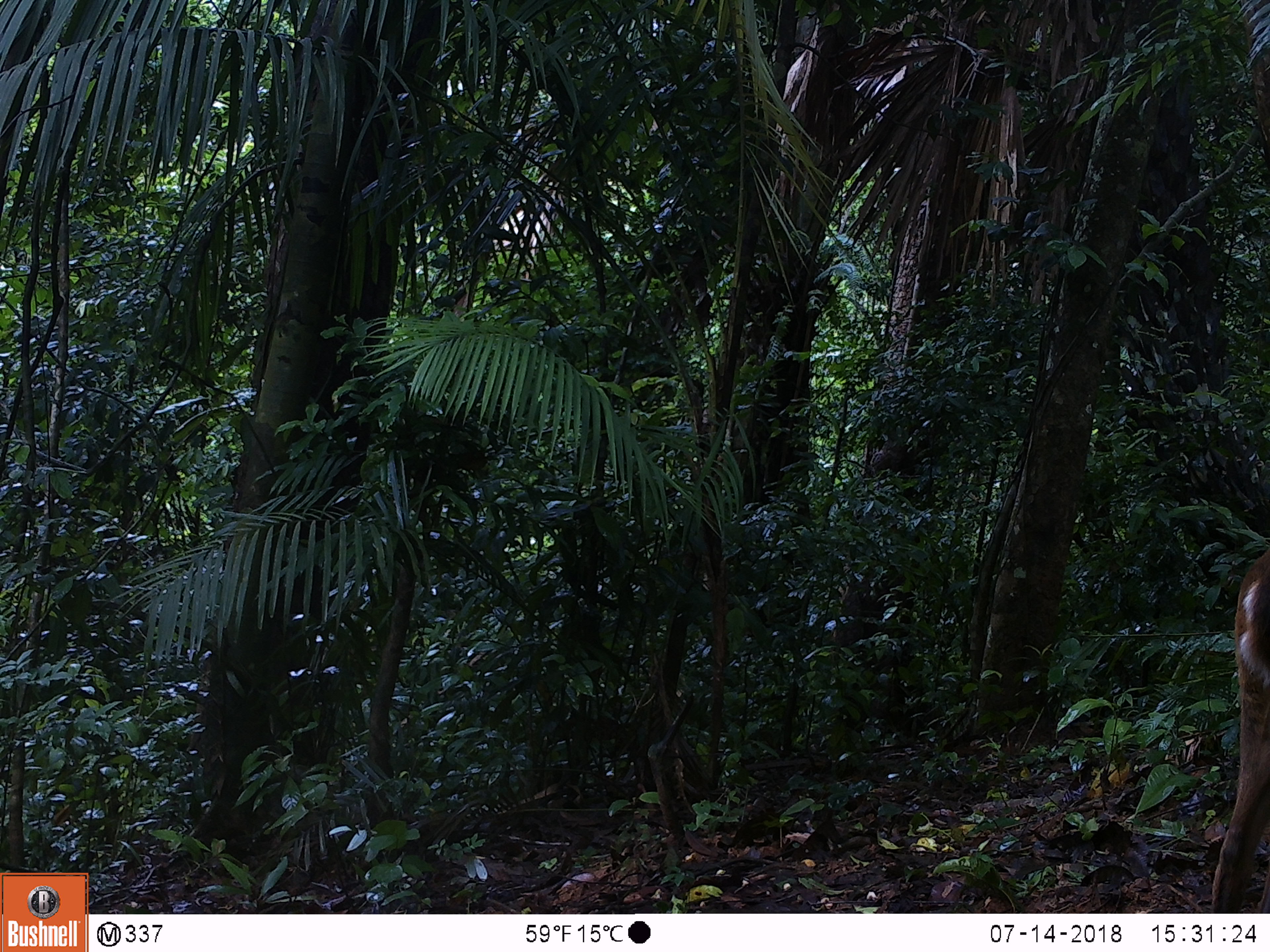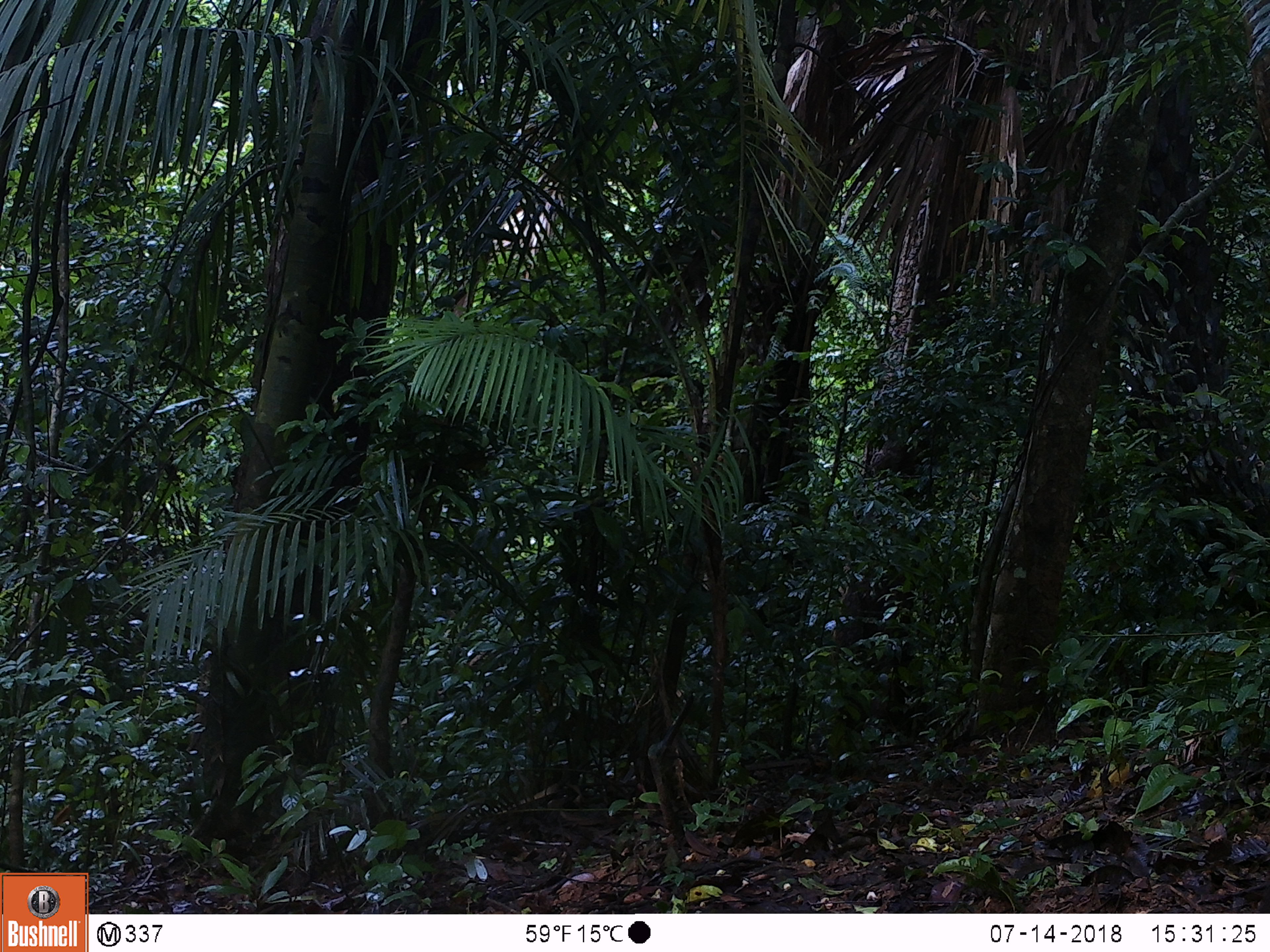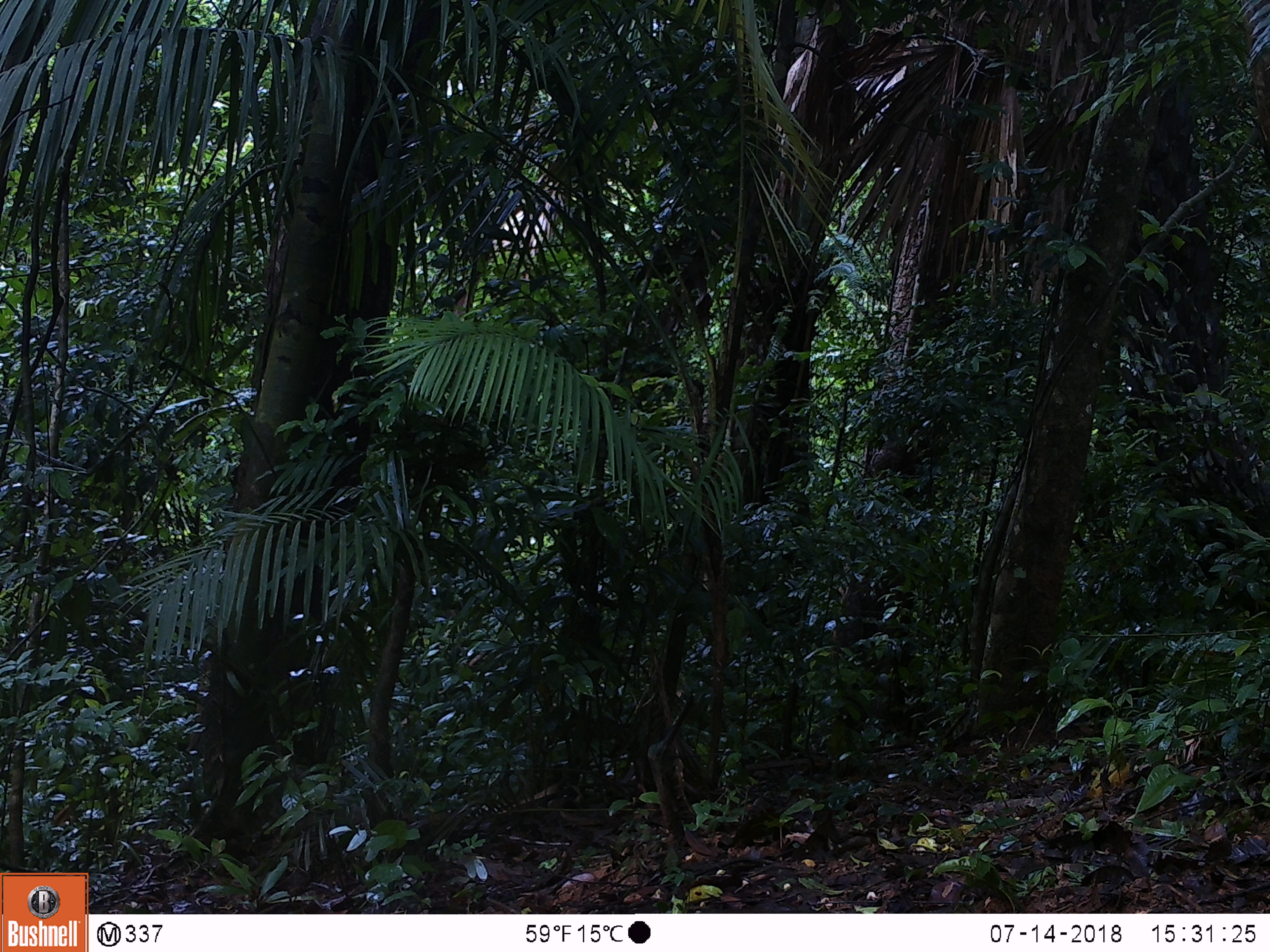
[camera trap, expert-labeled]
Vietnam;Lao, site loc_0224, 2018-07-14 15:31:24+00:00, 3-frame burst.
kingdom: Animalia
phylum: Chordata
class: Mammalia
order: Artiodactyla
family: Cervidae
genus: Muntiacus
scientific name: Muntiacus vuquangensis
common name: large-antlered muntjac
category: large antlered muntjac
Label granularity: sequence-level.